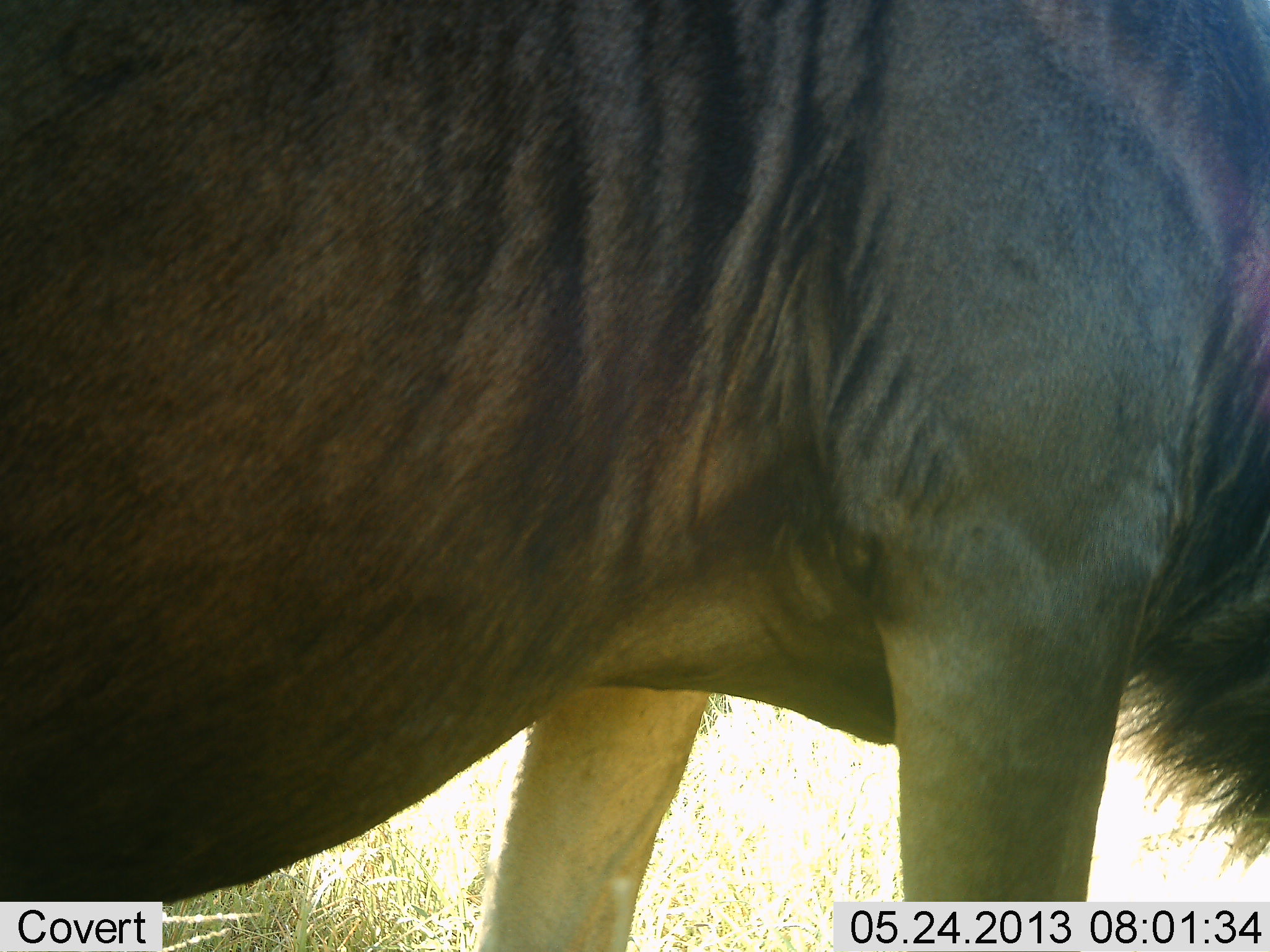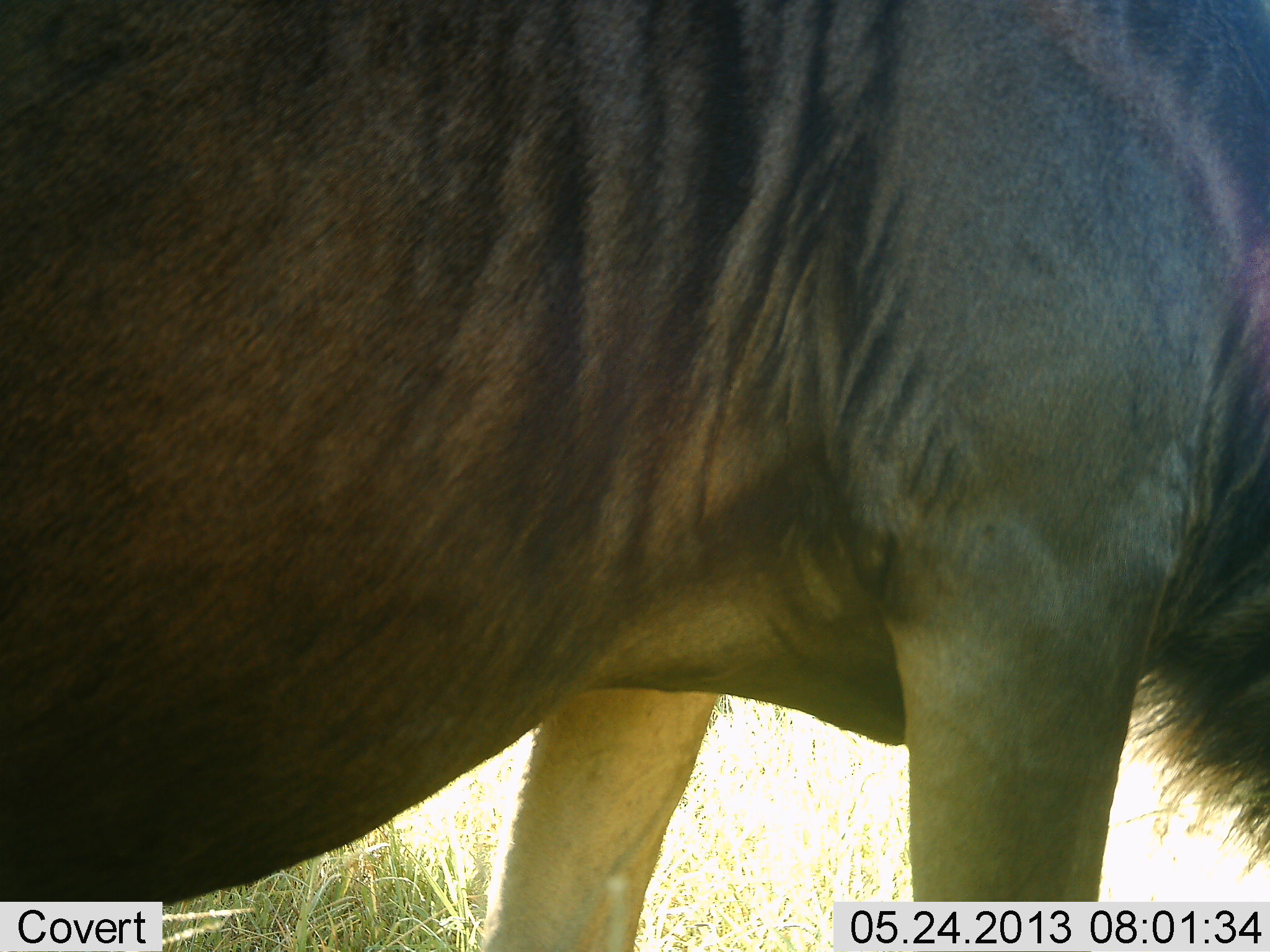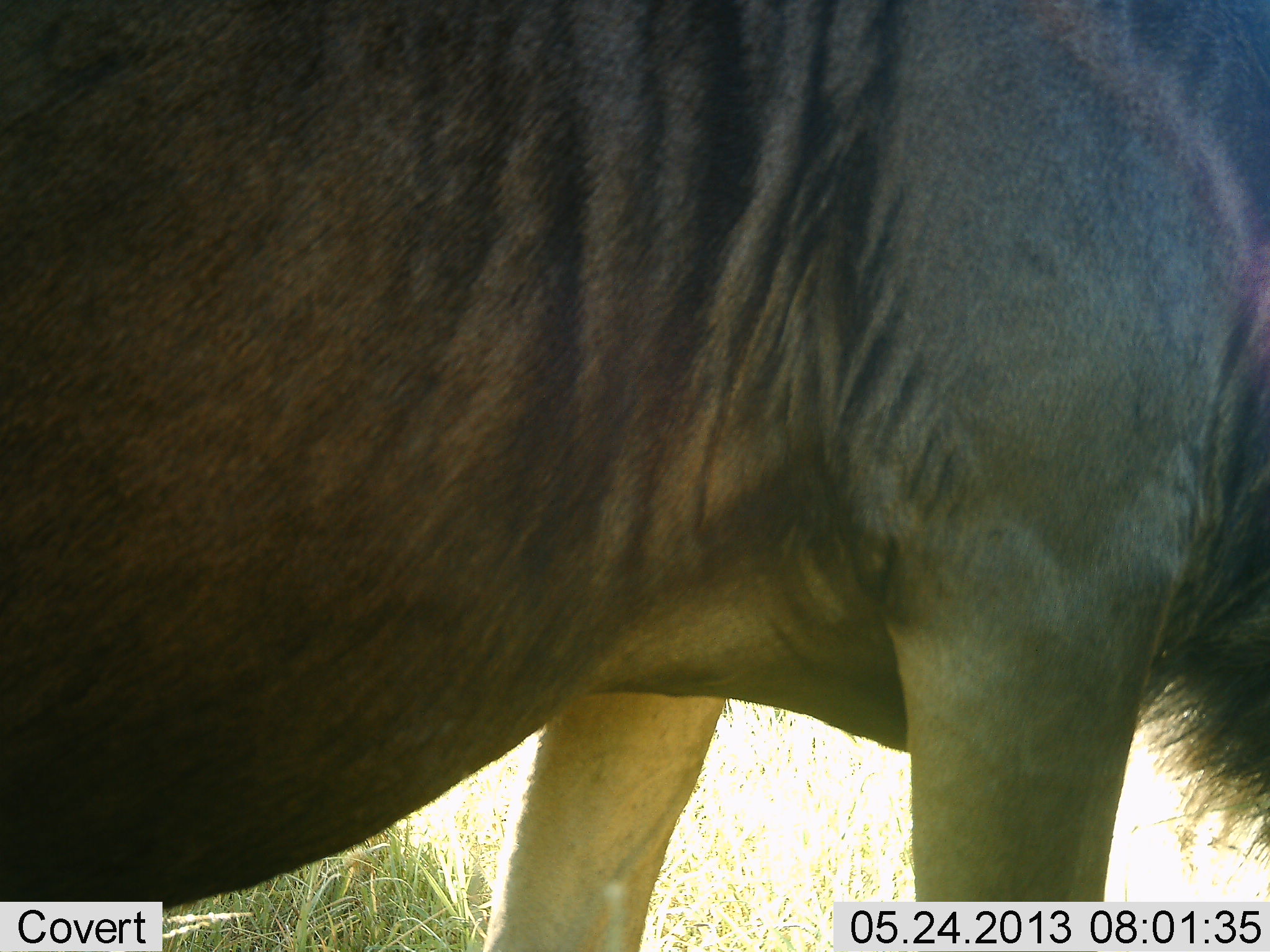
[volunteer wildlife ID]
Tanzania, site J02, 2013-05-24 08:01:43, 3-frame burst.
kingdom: Animalia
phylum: Chordata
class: Mammalia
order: Artiodactyla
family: Bovidae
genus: Connochaetes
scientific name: Connochaetes taurinus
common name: blue wildebeest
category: wildebeest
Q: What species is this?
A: Wildebeest (blue wildebeest) (Connochaetes taurinus).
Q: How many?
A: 1.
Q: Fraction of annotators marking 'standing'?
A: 90%.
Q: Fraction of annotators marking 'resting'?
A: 0%.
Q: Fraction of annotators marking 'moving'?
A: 0%.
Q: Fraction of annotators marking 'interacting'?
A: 0%.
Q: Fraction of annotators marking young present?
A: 0%.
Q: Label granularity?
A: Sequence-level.